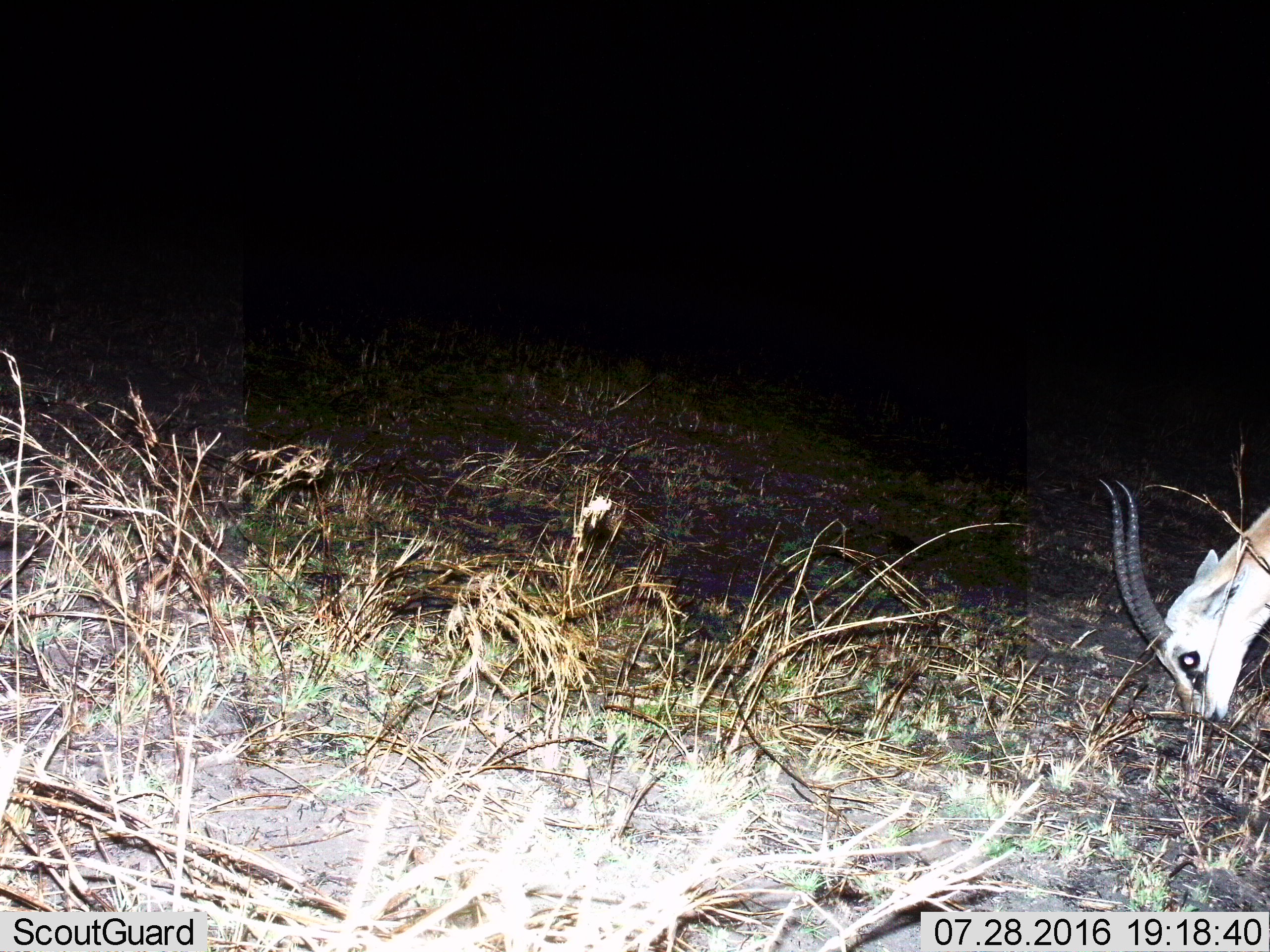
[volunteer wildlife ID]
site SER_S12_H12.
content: unidentified animal